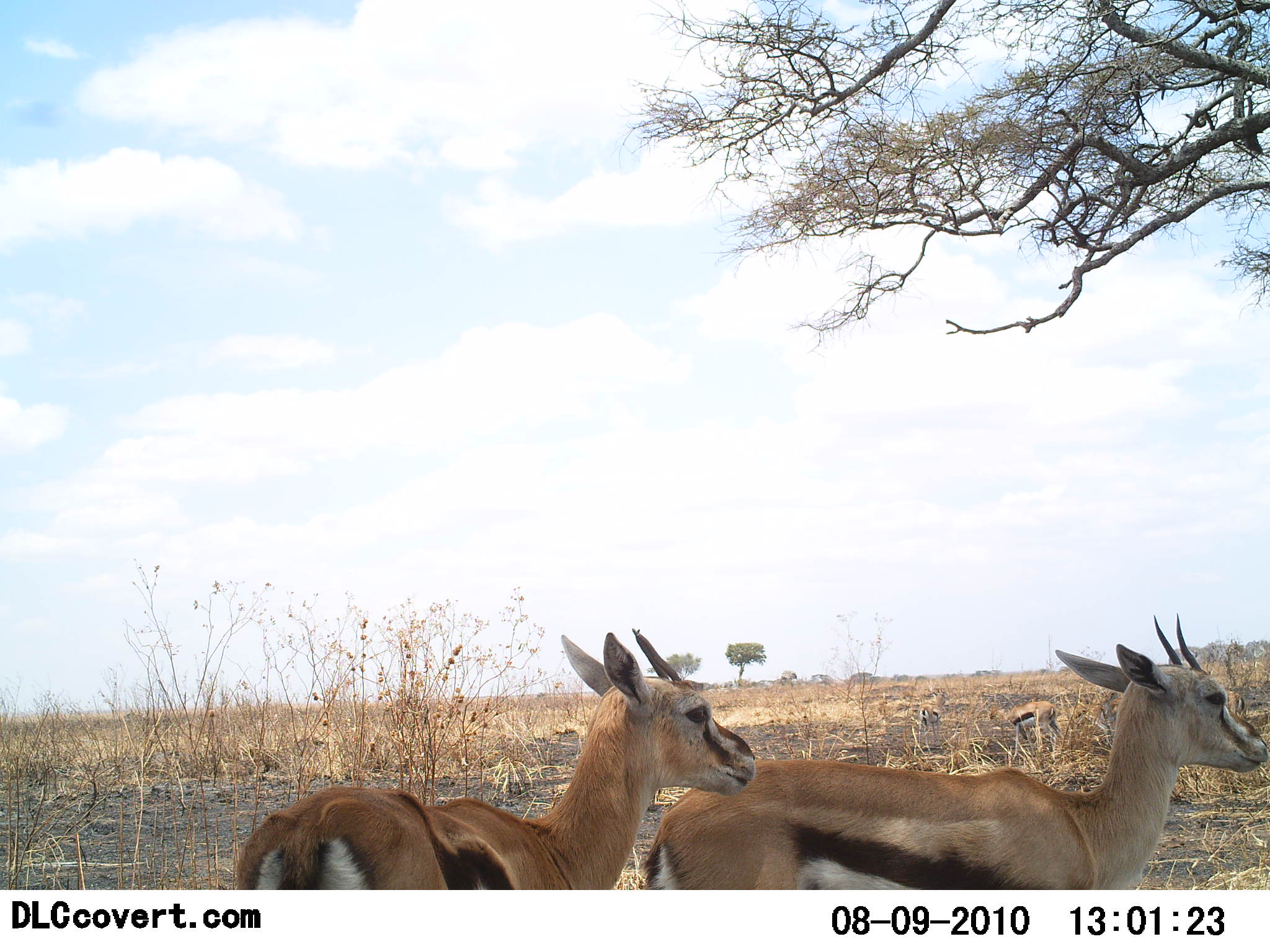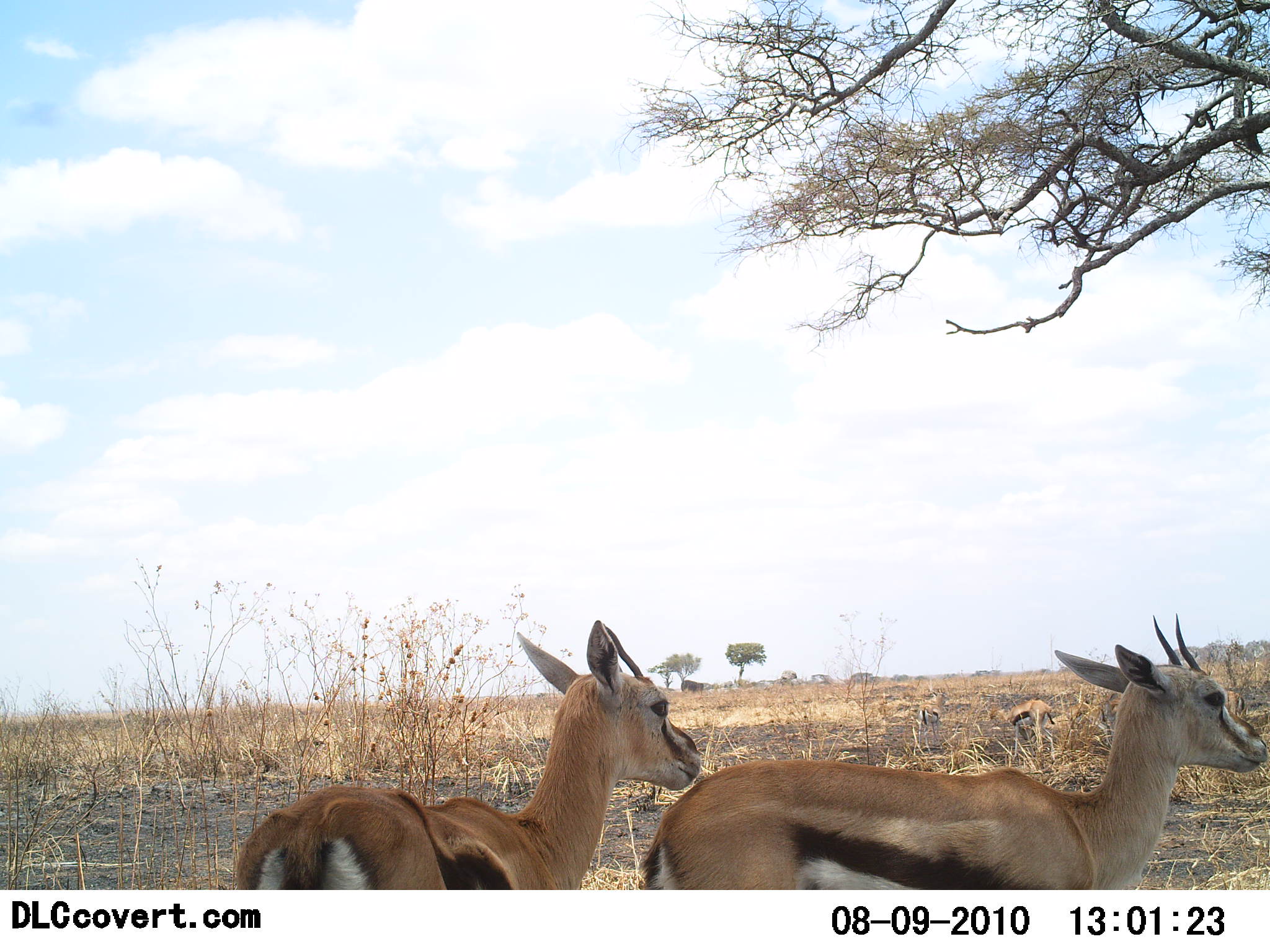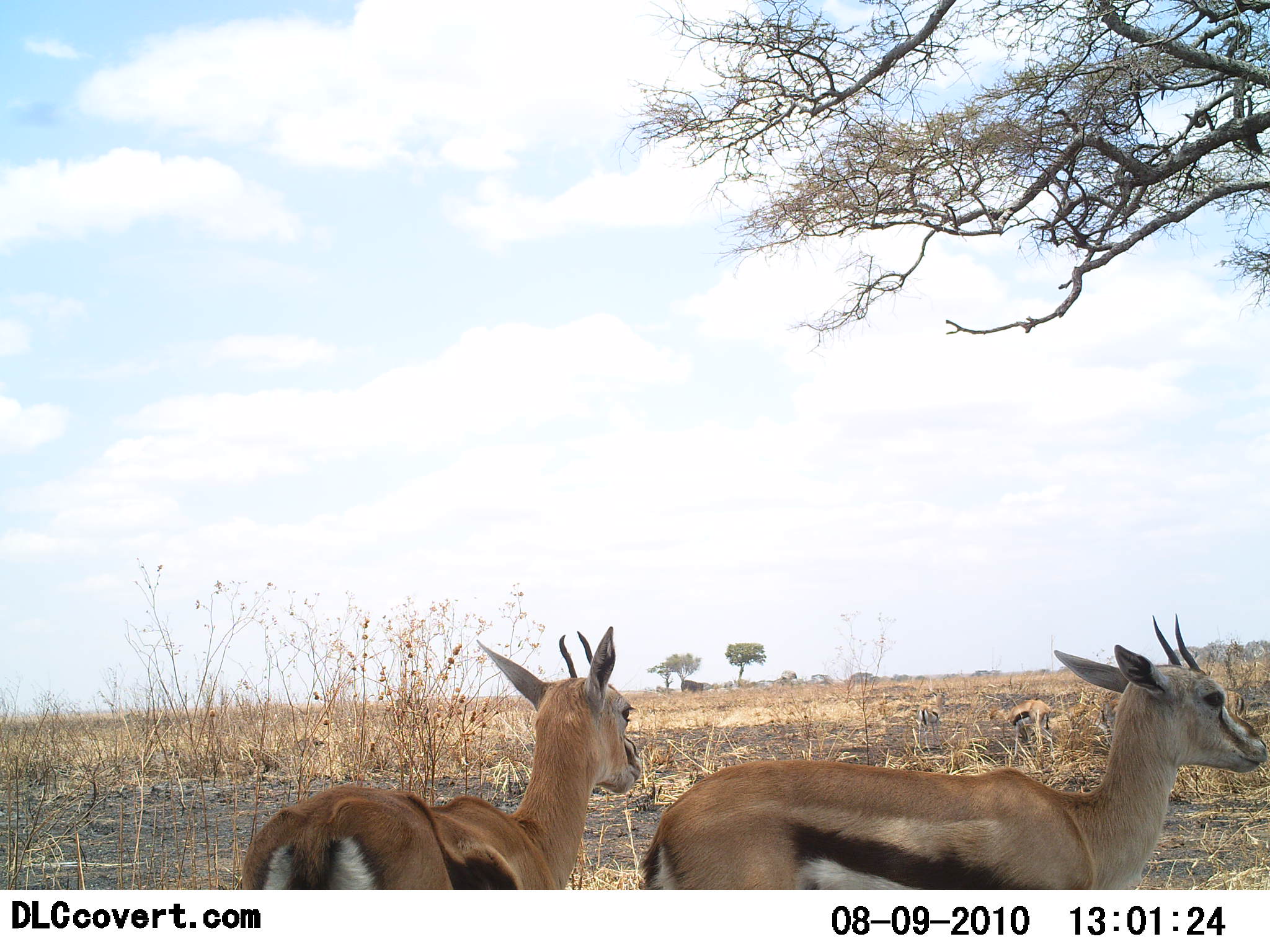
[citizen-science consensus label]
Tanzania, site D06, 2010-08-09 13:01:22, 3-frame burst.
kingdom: Animalia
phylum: Chordata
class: Mammalia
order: Artiodactyla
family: Bovidae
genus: Eudorcas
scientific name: Eudorcas thomsonii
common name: thomson's gazelle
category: gazellethomsons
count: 2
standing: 85%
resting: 15%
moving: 8%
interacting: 15%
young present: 8%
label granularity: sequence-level